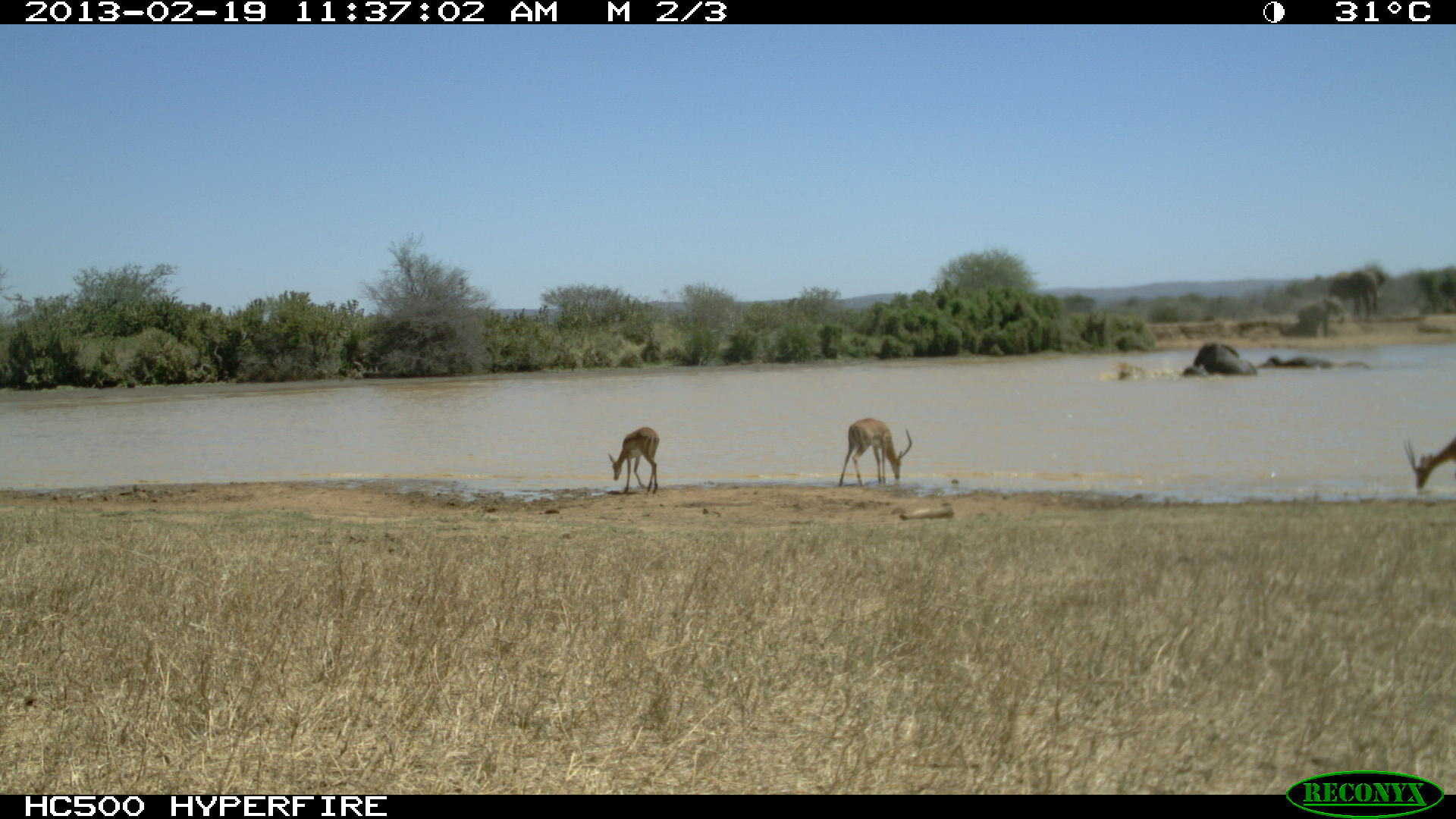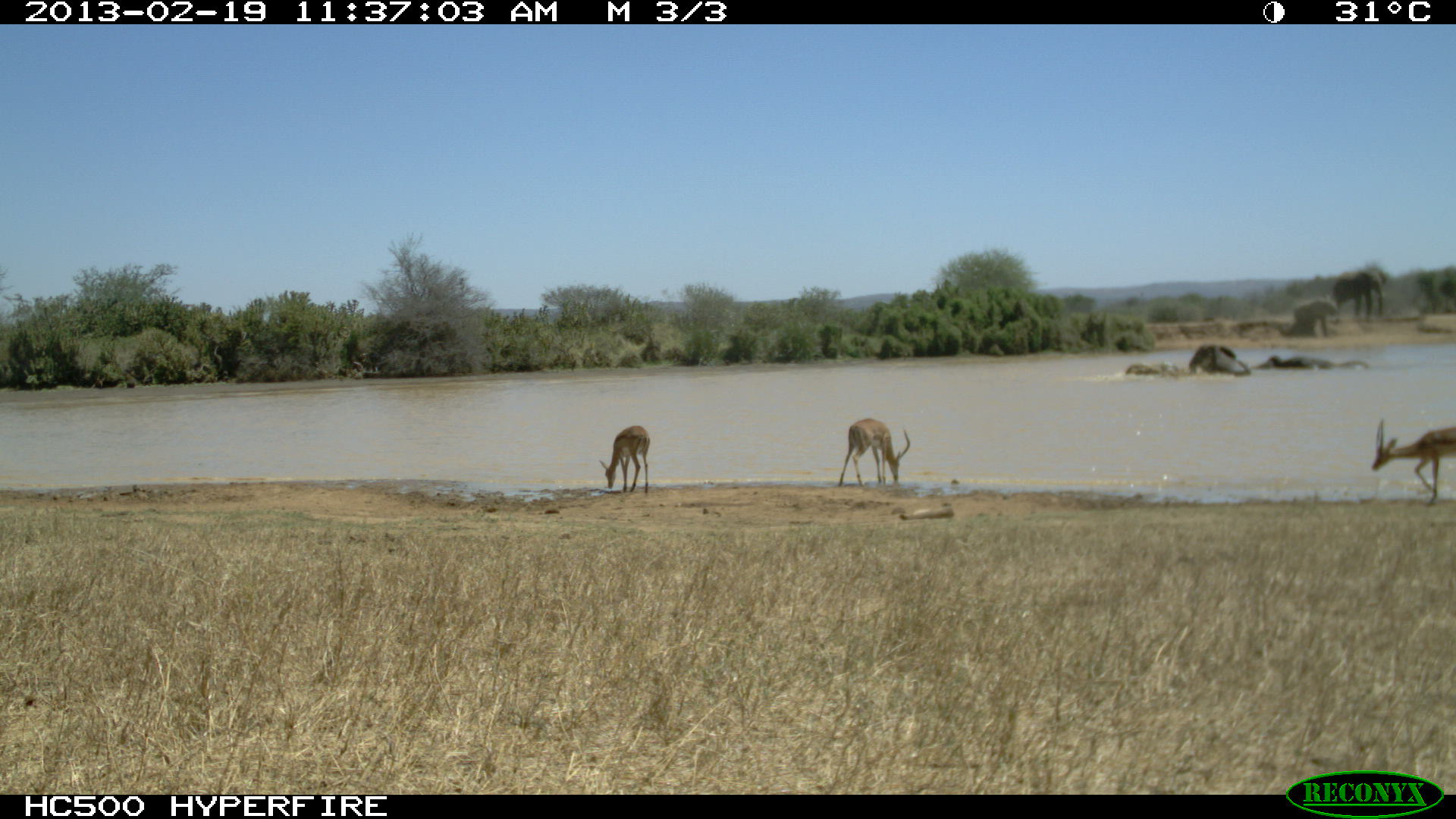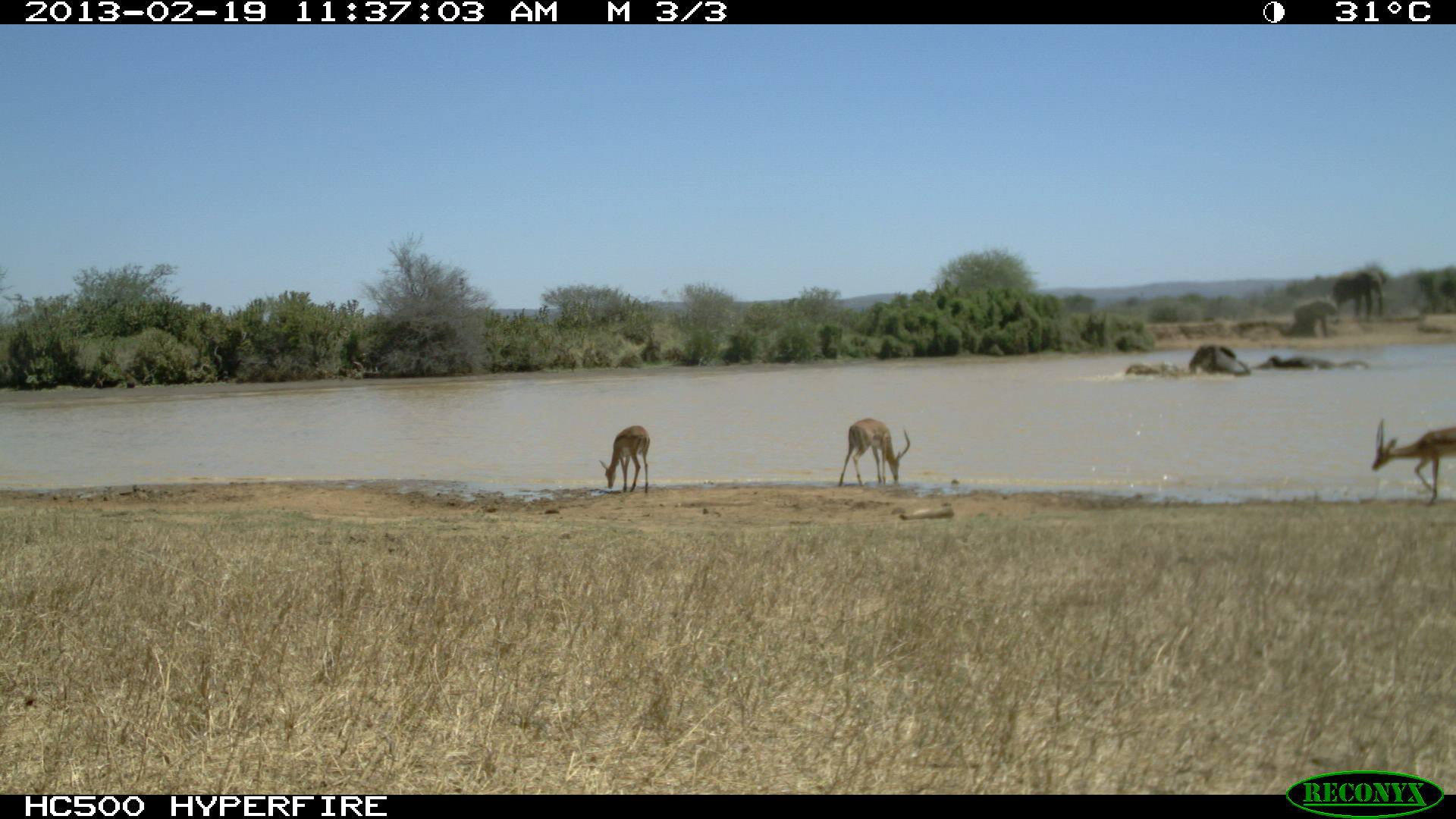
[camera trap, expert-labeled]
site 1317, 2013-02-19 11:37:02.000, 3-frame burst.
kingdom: Animalia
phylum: Chordata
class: Mammalia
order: Artiodactyla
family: Bovidae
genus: Aepyceros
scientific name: Aepyceros melampus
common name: impala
Aepyceros melampus (impala), count 3.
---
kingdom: Animalia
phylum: Chordata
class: Mammalia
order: Proboscidea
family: Elephantidae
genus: Loxodonta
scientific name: Loxodonta africana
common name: african bush elephant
Loxodonta africana (african bush elephant), count 5.